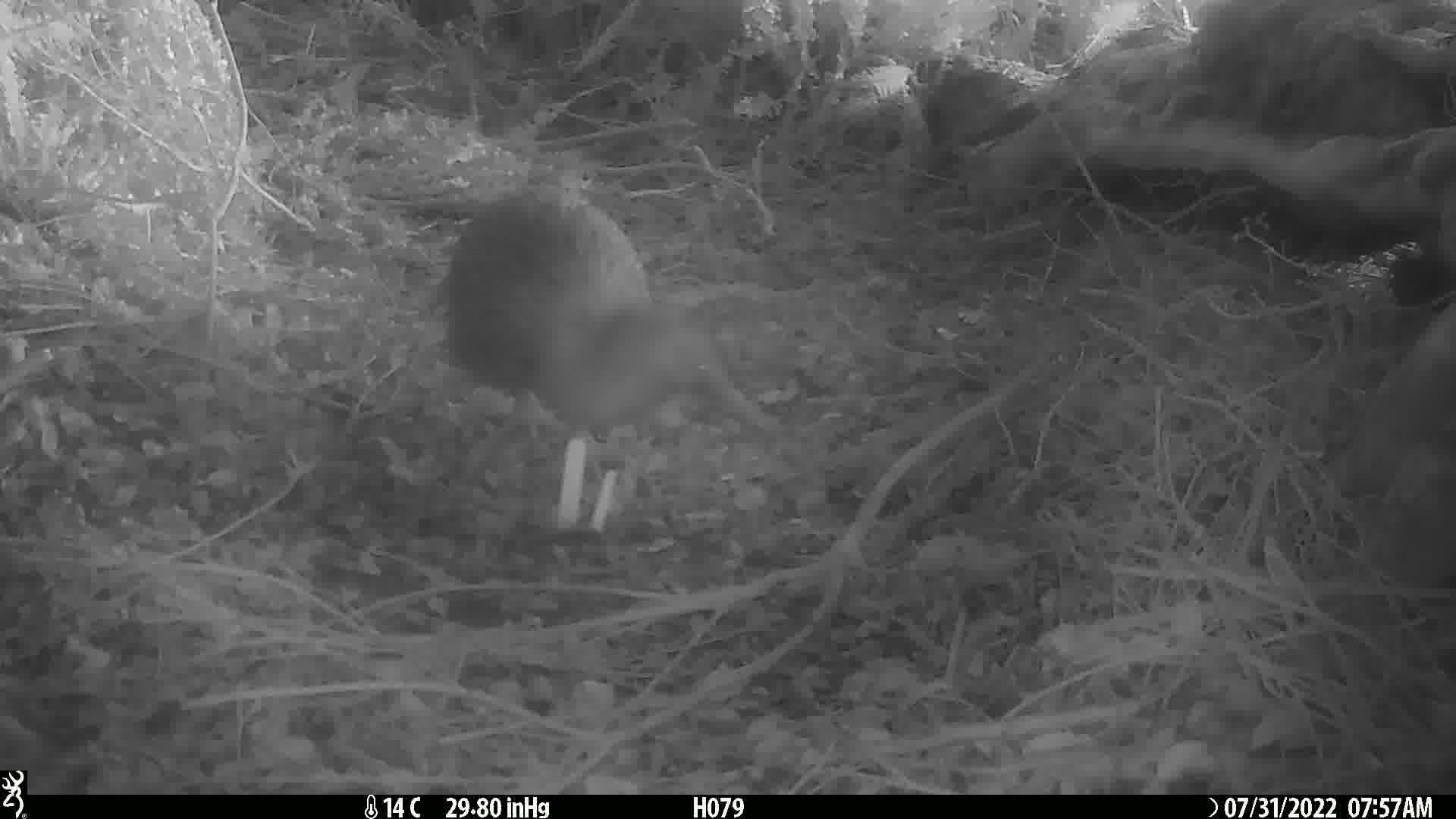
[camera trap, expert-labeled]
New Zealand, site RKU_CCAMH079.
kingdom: Animalia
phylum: Chordata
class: Aves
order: Apterygiformes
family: Apterygidae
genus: Apteryx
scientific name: Apteryx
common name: kiwi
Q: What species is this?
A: Kiwi (Apteryx).